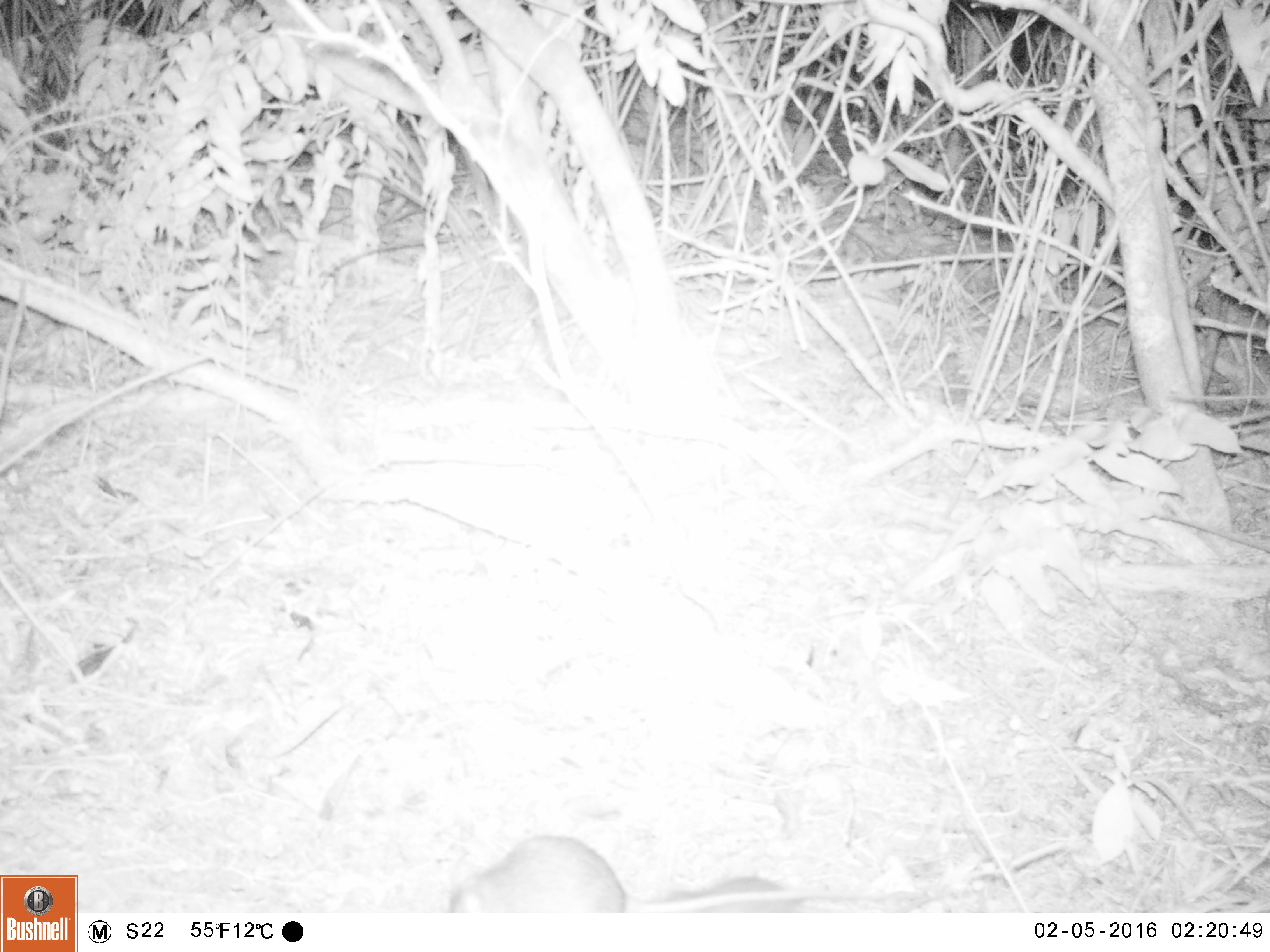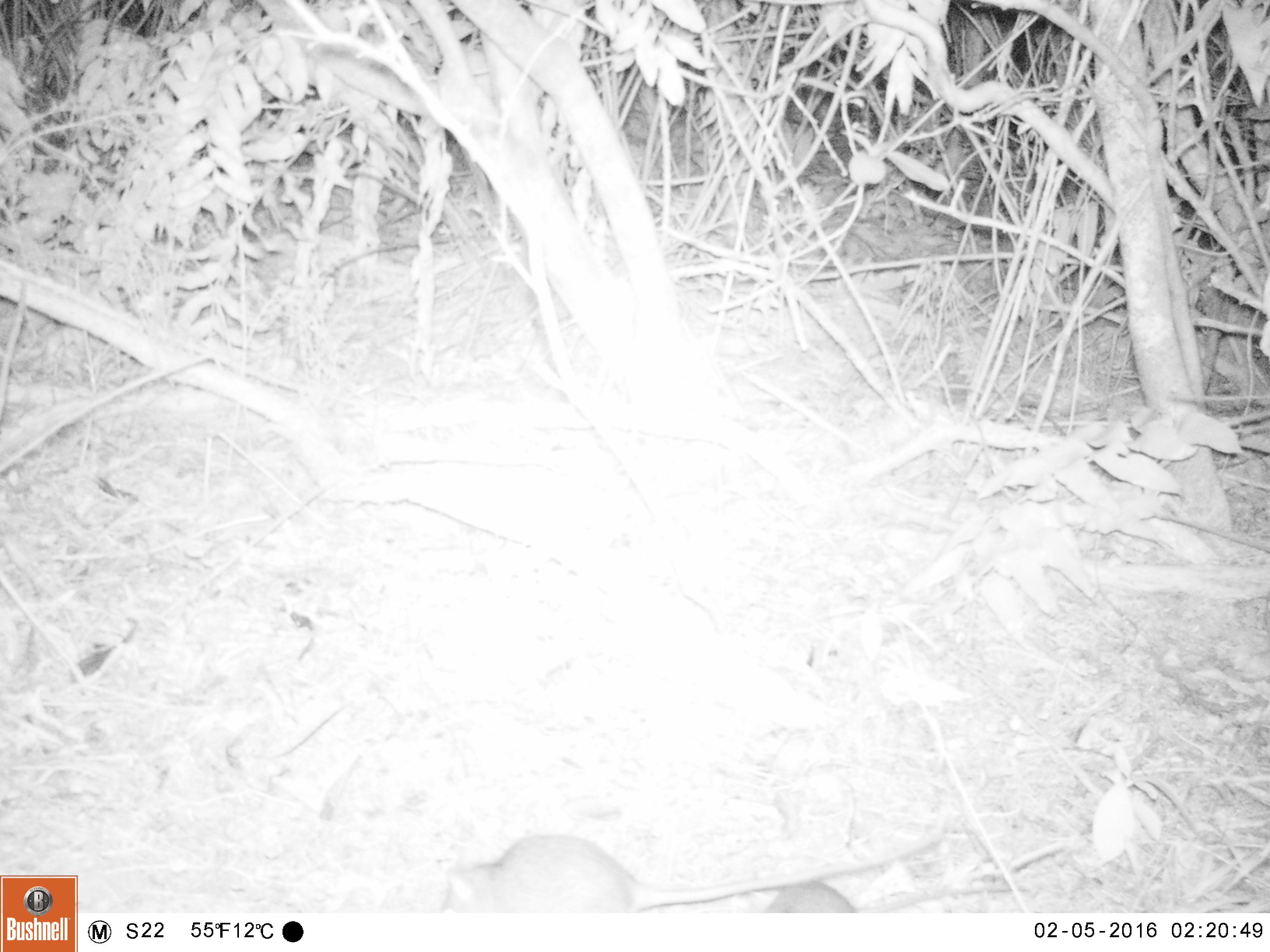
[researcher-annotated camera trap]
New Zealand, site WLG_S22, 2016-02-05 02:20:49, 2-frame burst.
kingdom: Animalia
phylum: Chordata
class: Mammalia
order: Rodentia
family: Muridae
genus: Rattus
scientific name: Rattus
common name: rat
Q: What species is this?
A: Rat (Rattus).